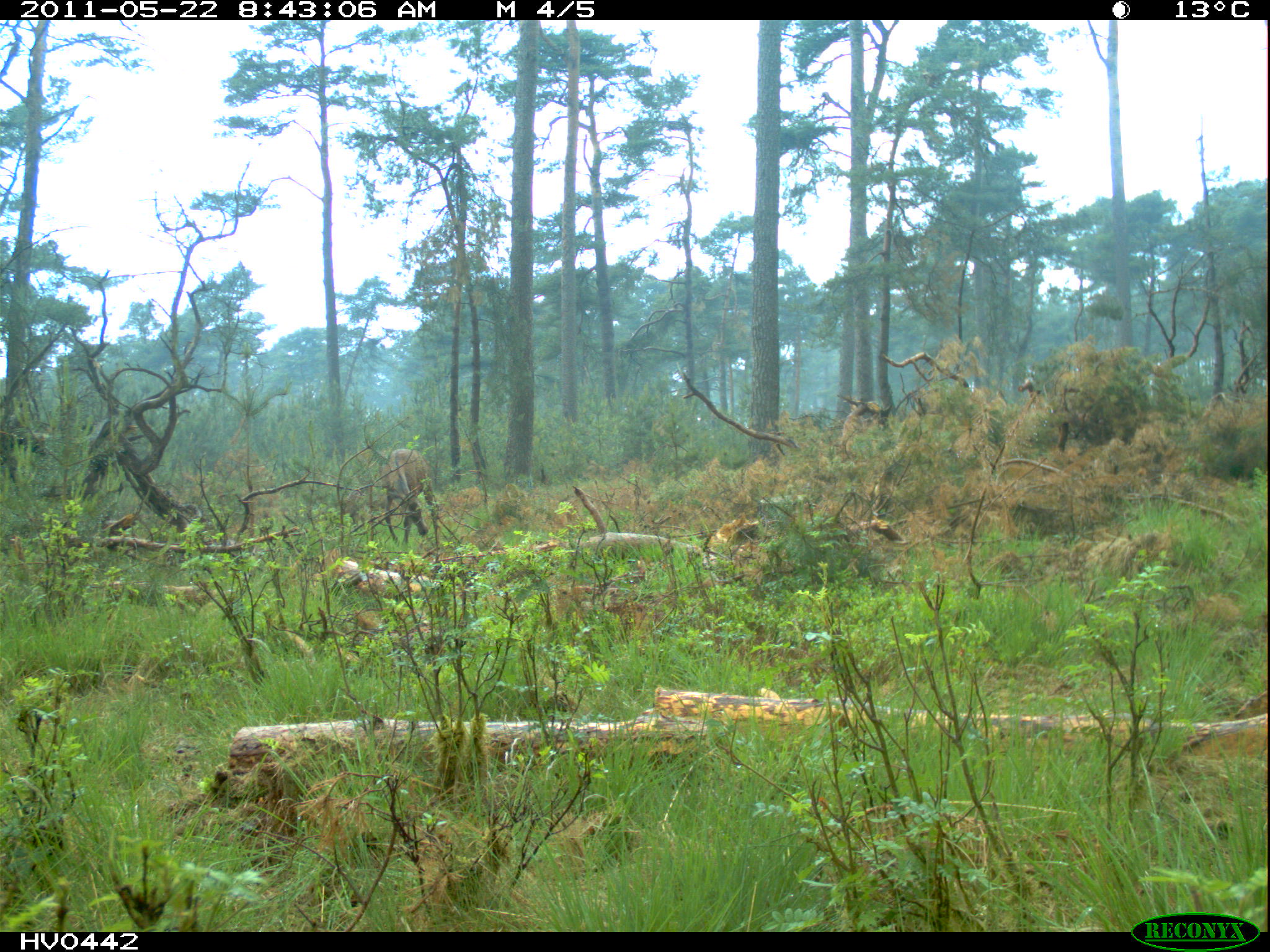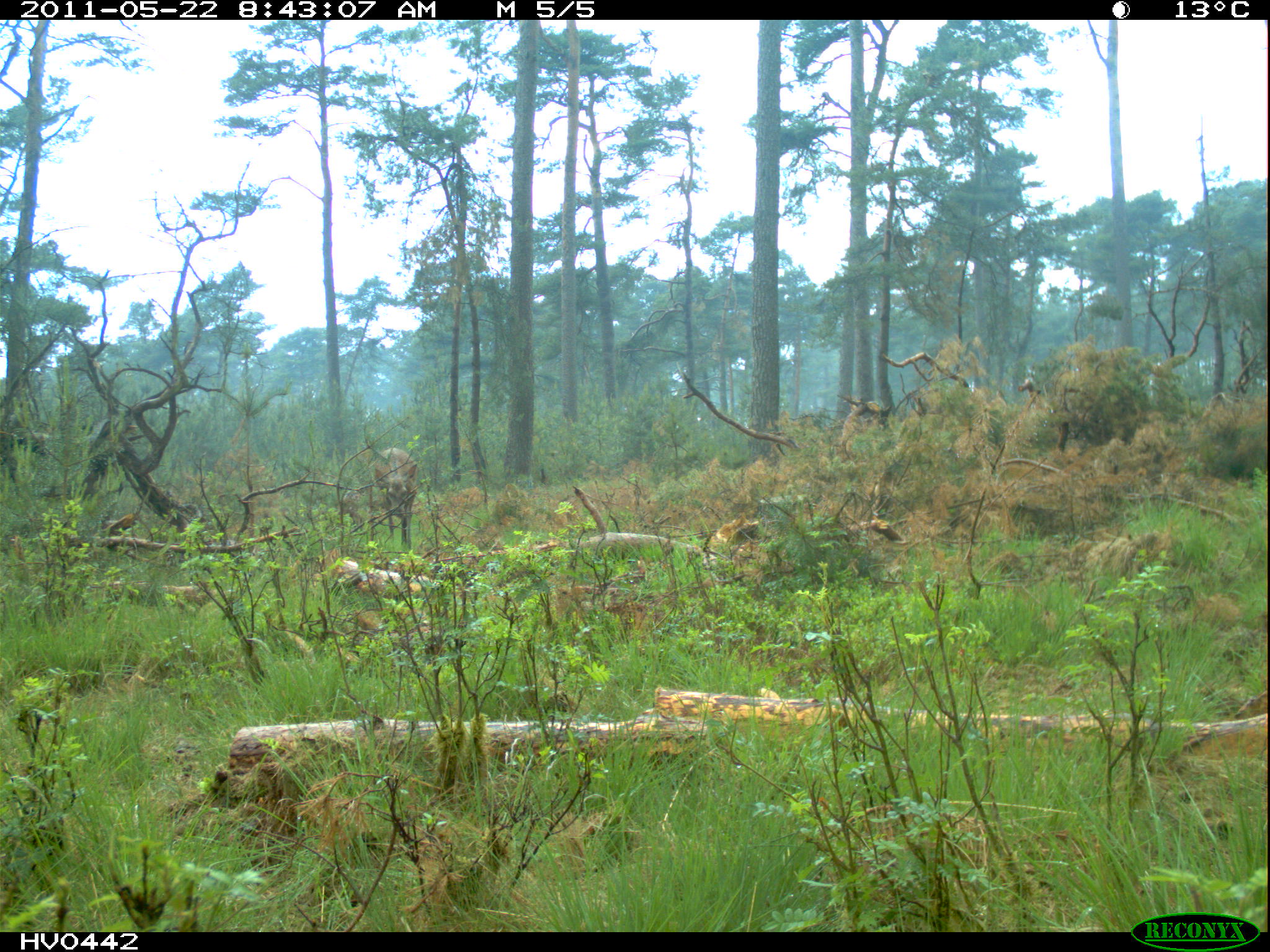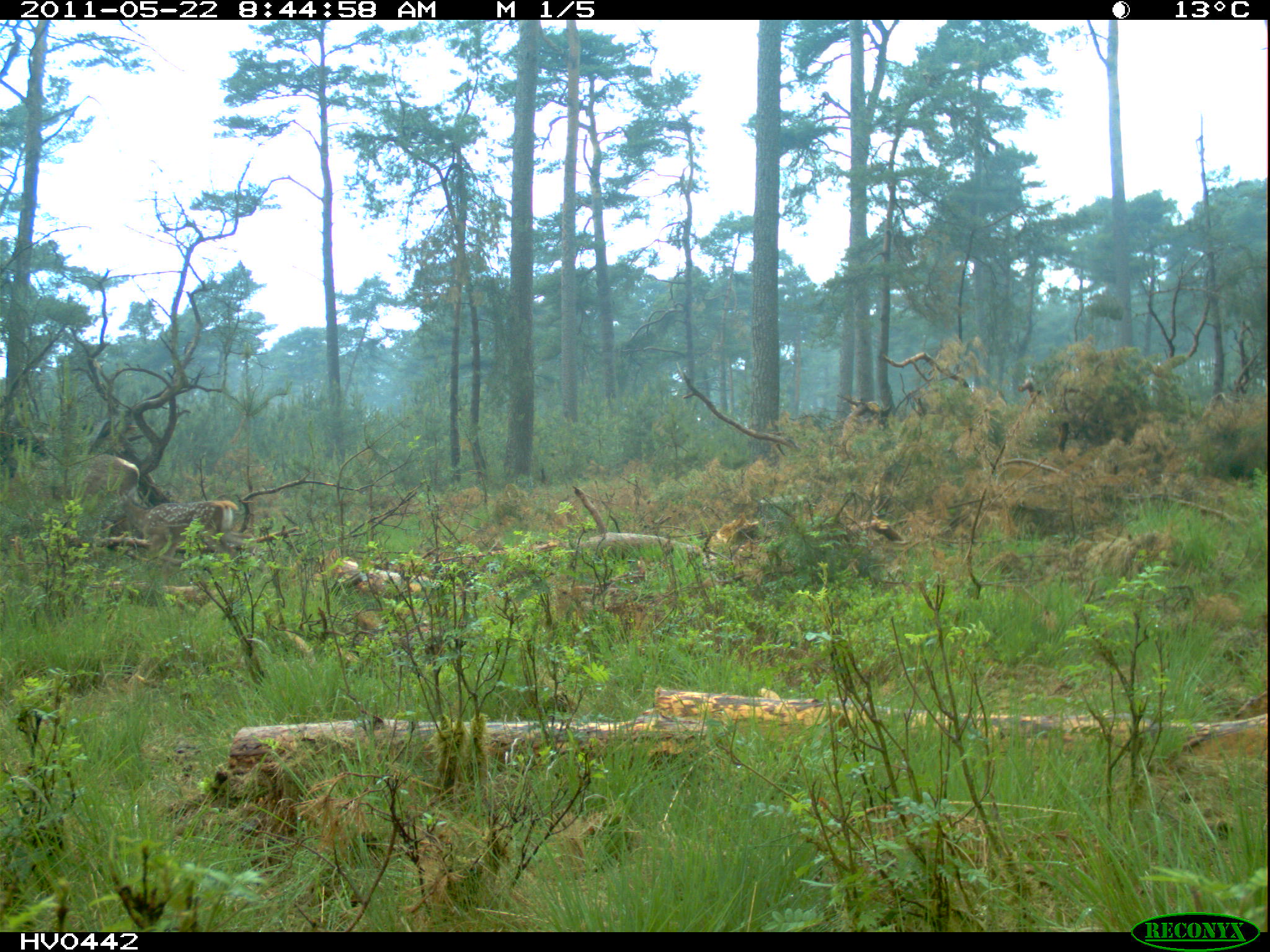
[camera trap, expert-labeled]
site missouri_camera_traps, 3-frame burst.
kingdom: Animalia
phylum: Chordata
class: Mammalia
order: Artiodactyla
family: Cervidae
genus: Cervus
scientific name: Cervus elaphus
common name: red deer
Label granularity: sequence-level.